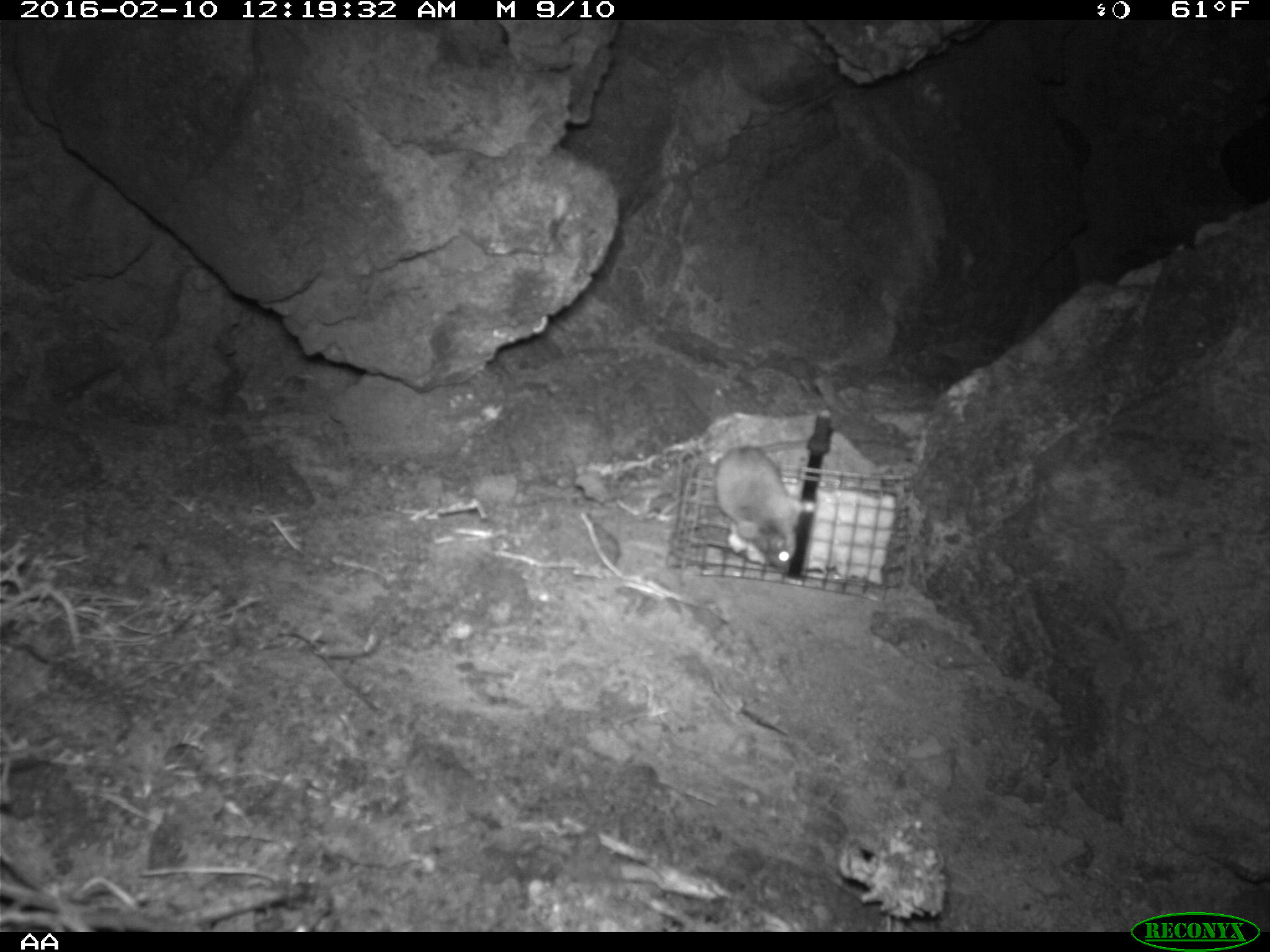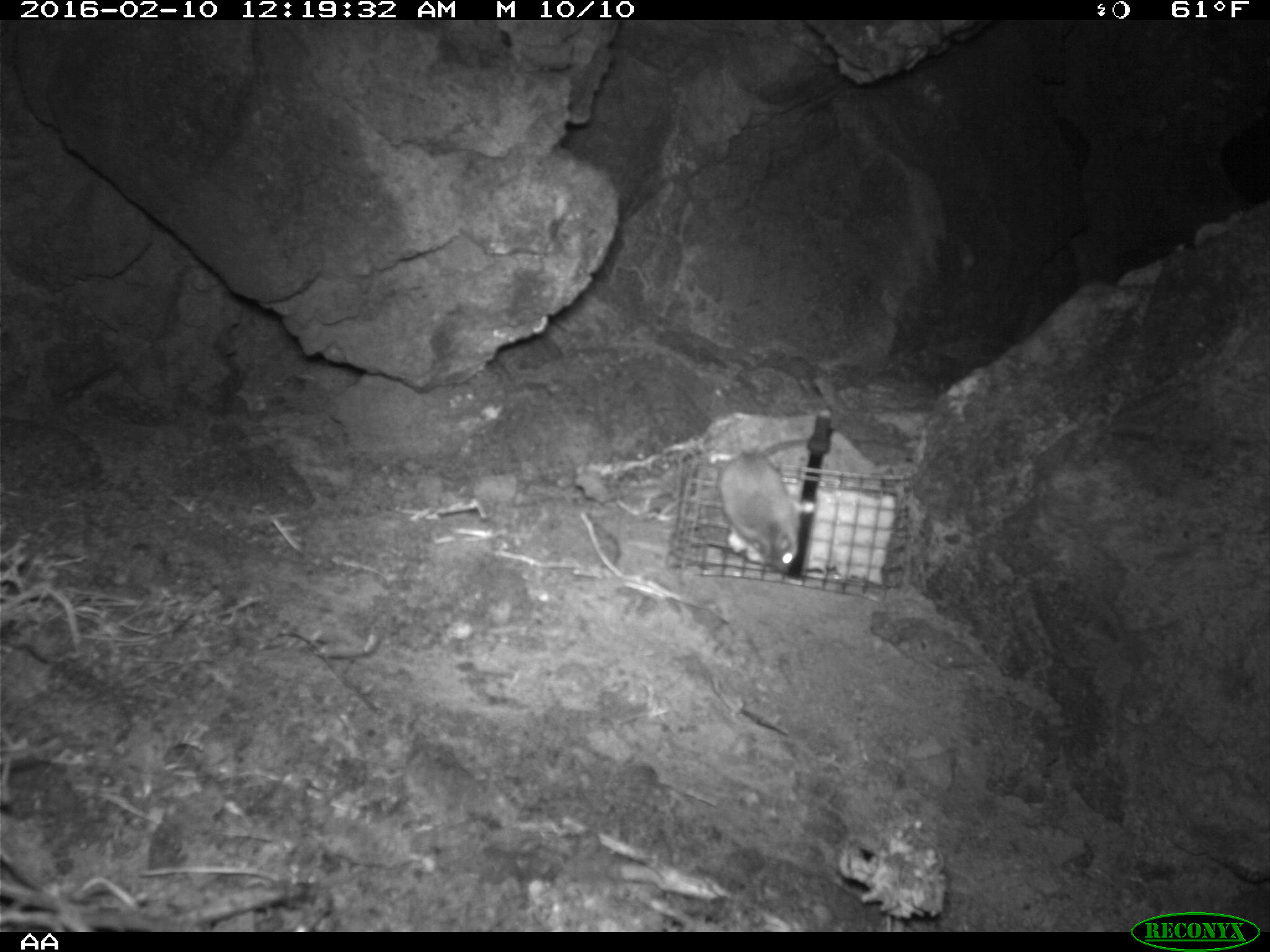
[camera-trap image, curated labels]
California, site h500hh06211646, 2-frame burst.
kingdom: Animalia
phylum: Chordata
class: Mammalia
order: Rodentia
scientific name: Rodentia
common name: rodent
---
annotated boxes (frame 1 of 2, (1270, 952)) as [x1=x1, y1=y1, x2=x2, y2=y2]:
rodent: [x1=709, y1=443, x2=813, y2=580]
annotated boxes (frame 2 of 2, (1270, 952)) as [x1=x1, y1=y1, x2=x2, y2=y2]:
rodent: [x1=717, y1=436, x2=813, y2=573]